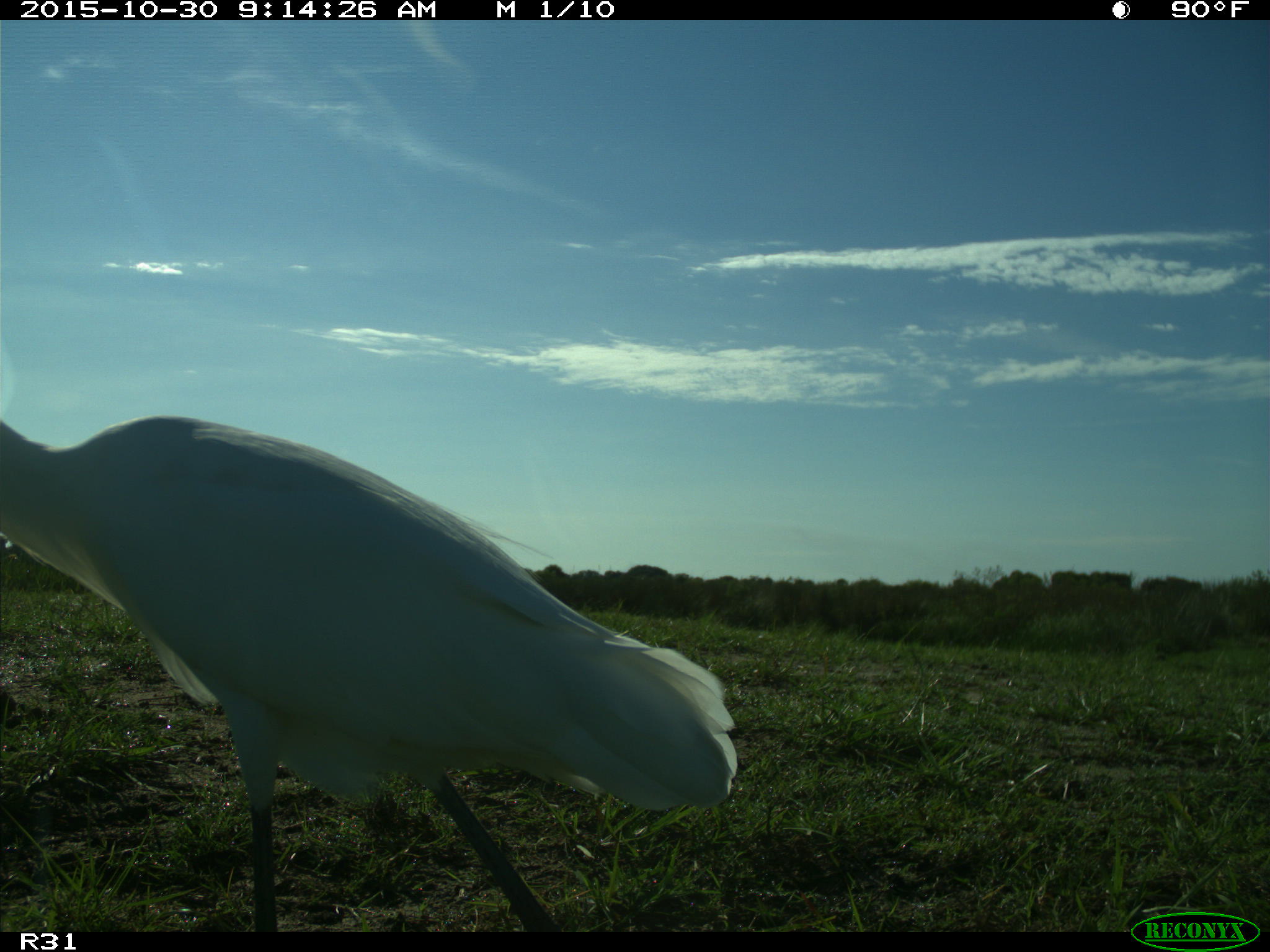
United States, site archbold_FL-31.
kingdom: Animalia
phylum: Chordata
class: Aves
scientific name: Aves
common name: birds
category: unidentified bird